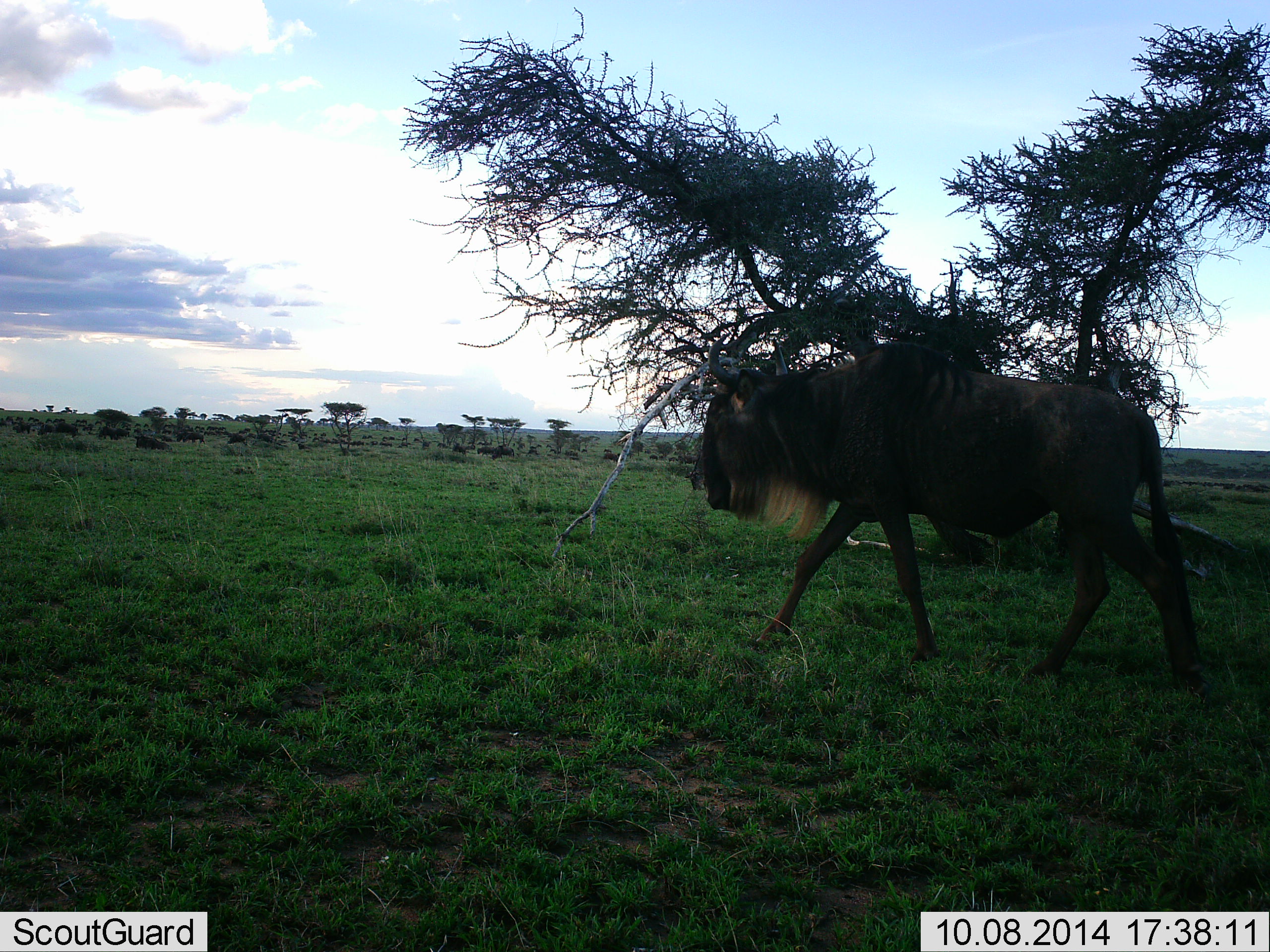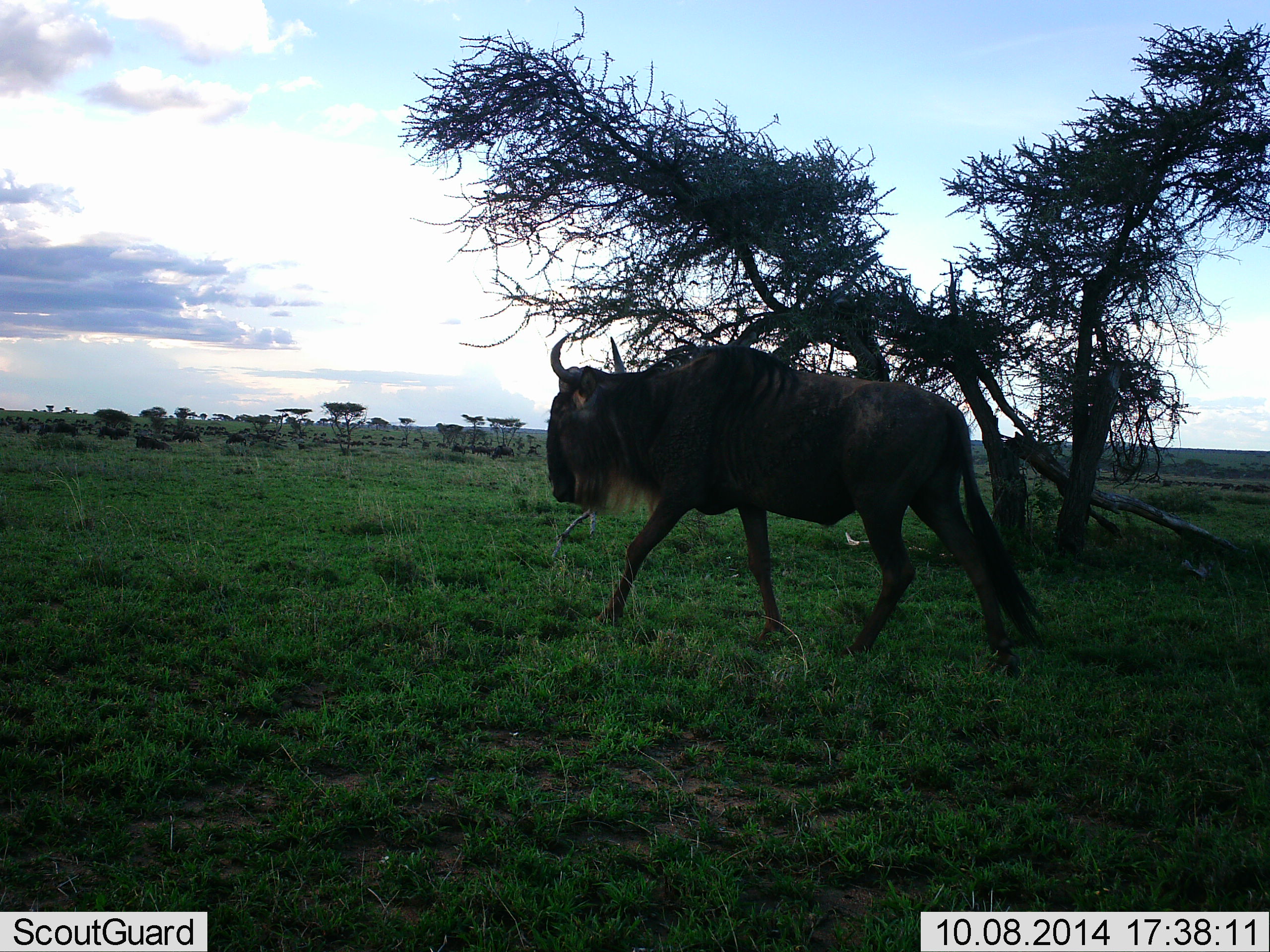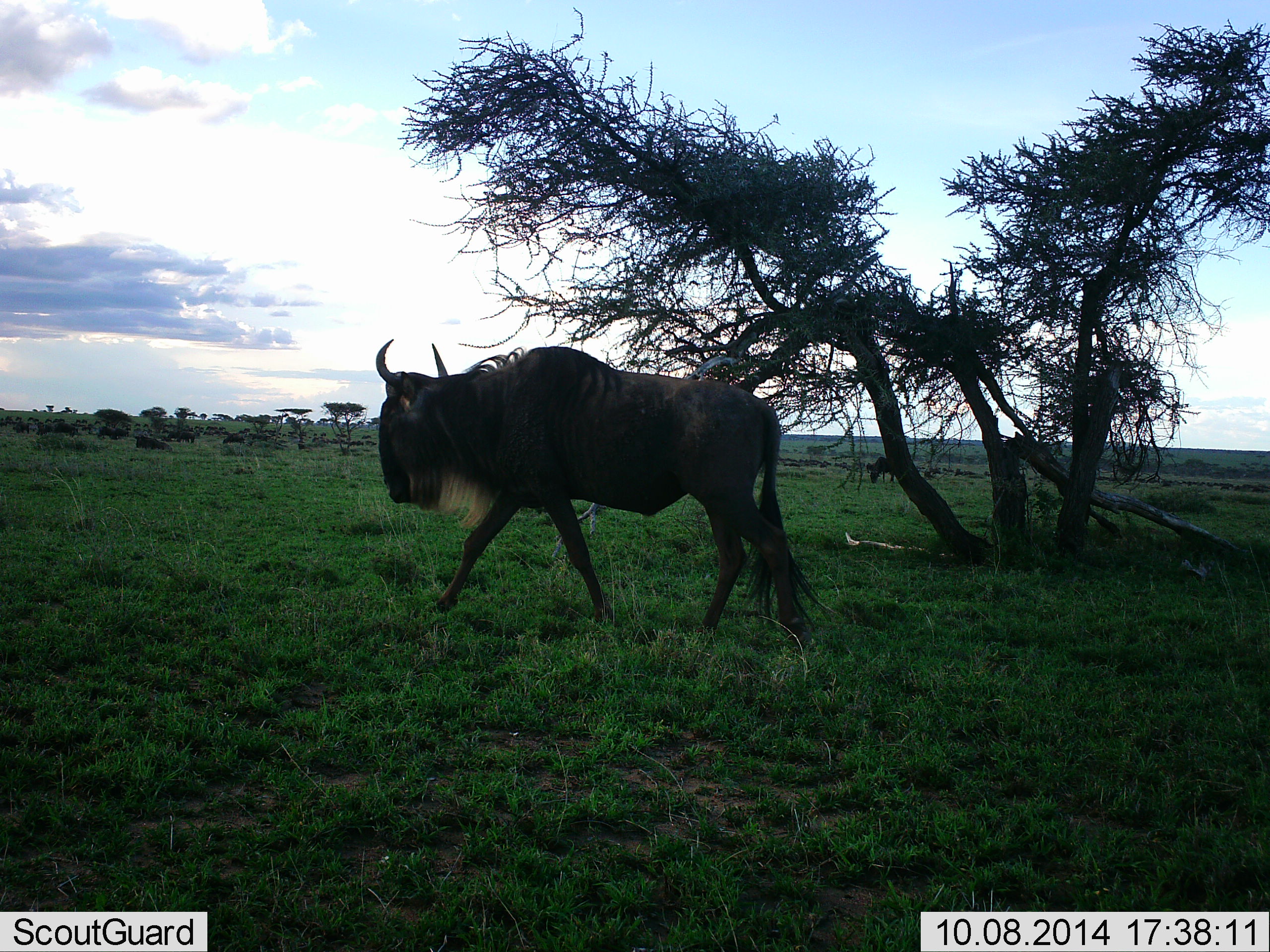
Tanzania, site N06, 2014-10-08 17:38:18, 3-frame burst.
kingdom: Animalia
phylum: Chordata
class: Mammalia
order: Artiodactyla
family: Bovidae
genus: Connochaetes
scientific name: Connochaetes taurinus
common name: blue wildebeest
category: wildebeest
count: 1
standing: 0%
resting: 0%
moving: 100%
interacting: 0%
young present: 0%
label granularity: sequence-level